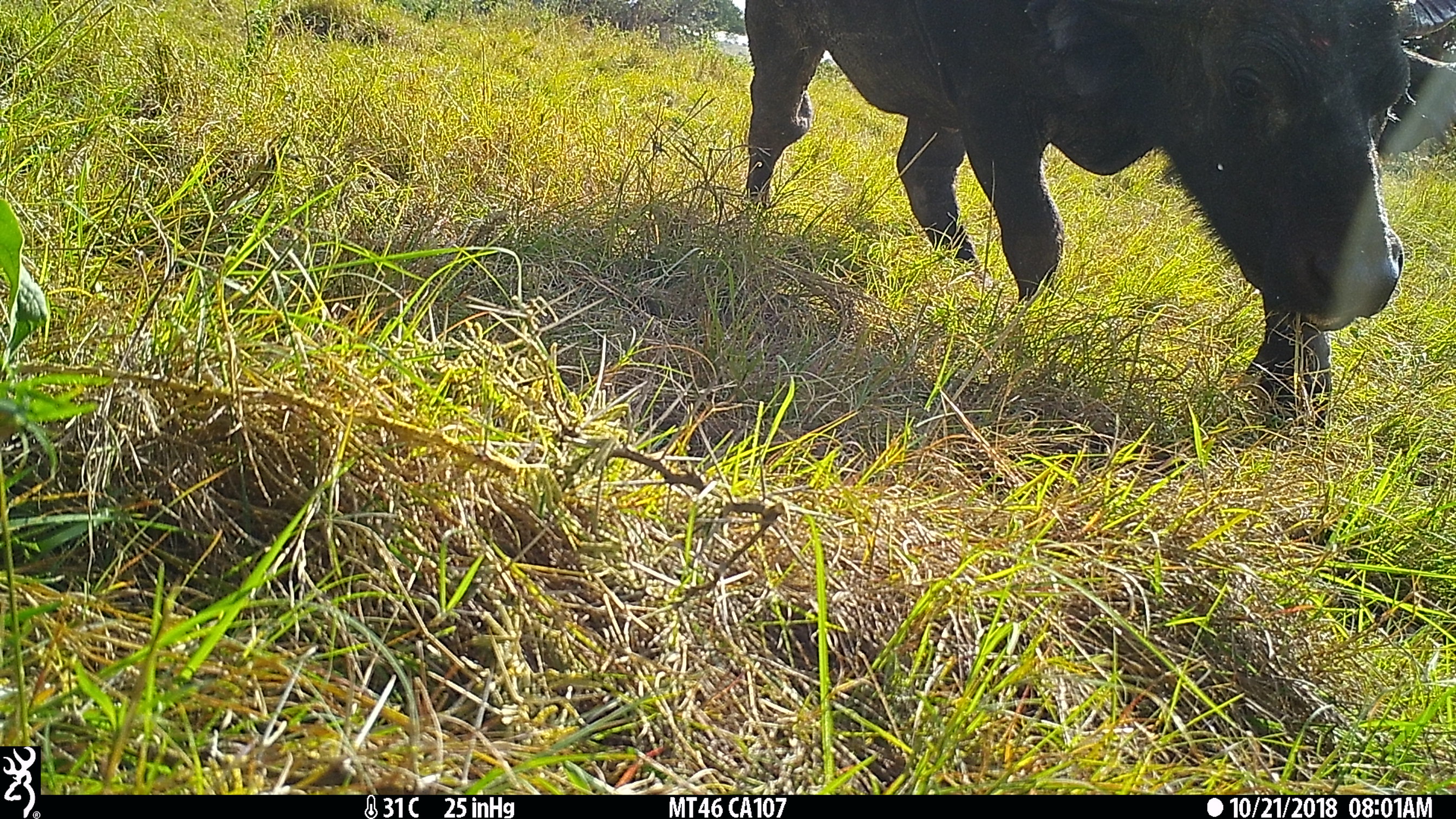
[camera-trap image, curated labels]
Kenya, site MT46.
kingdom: Animalia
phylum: Chordata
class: Mammalia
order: Artiodactyla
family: Bovidae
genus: Syncerus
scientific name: Syncerus caffer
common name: buffalo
Buffalo (Syncerus caffer).